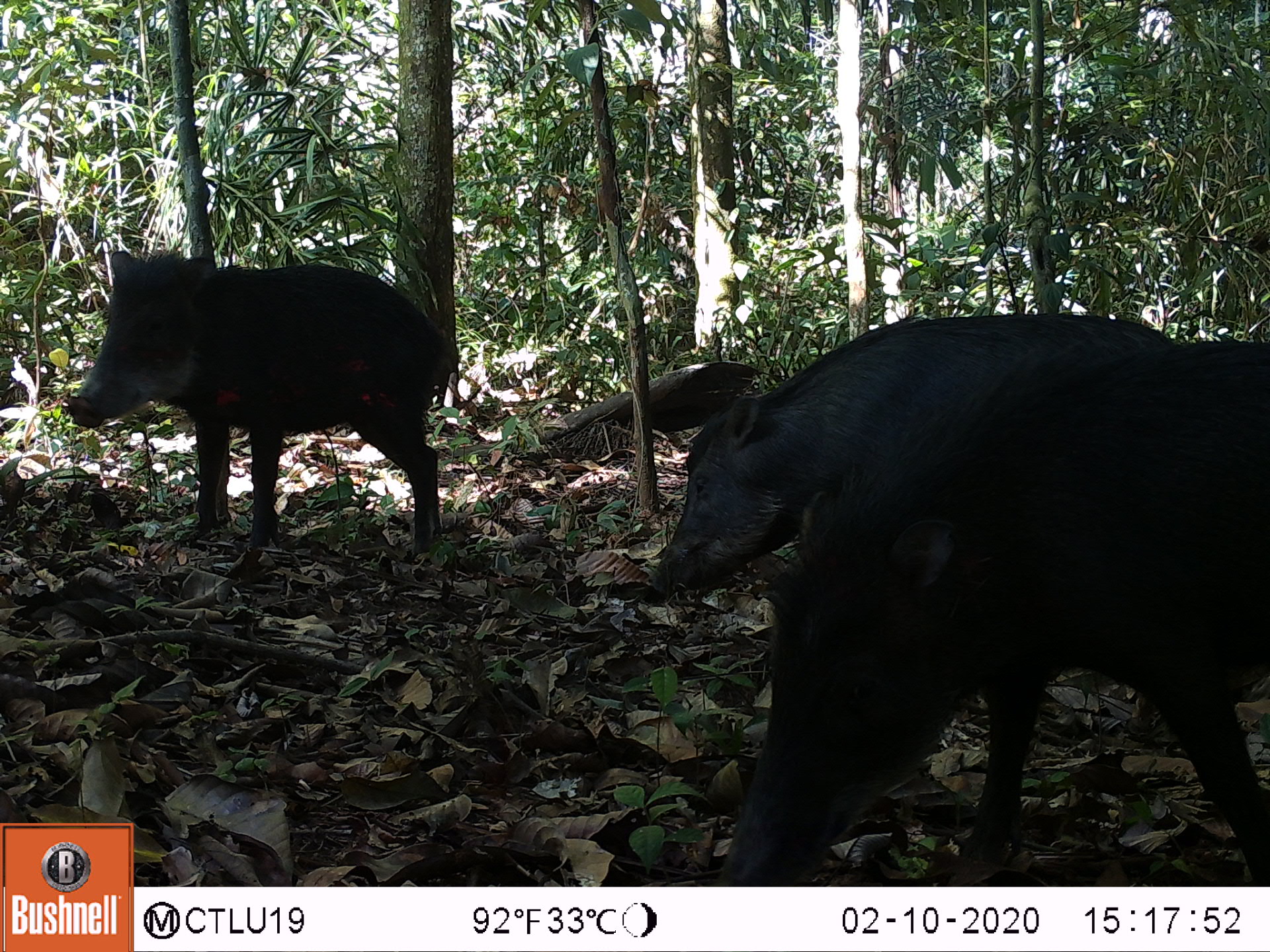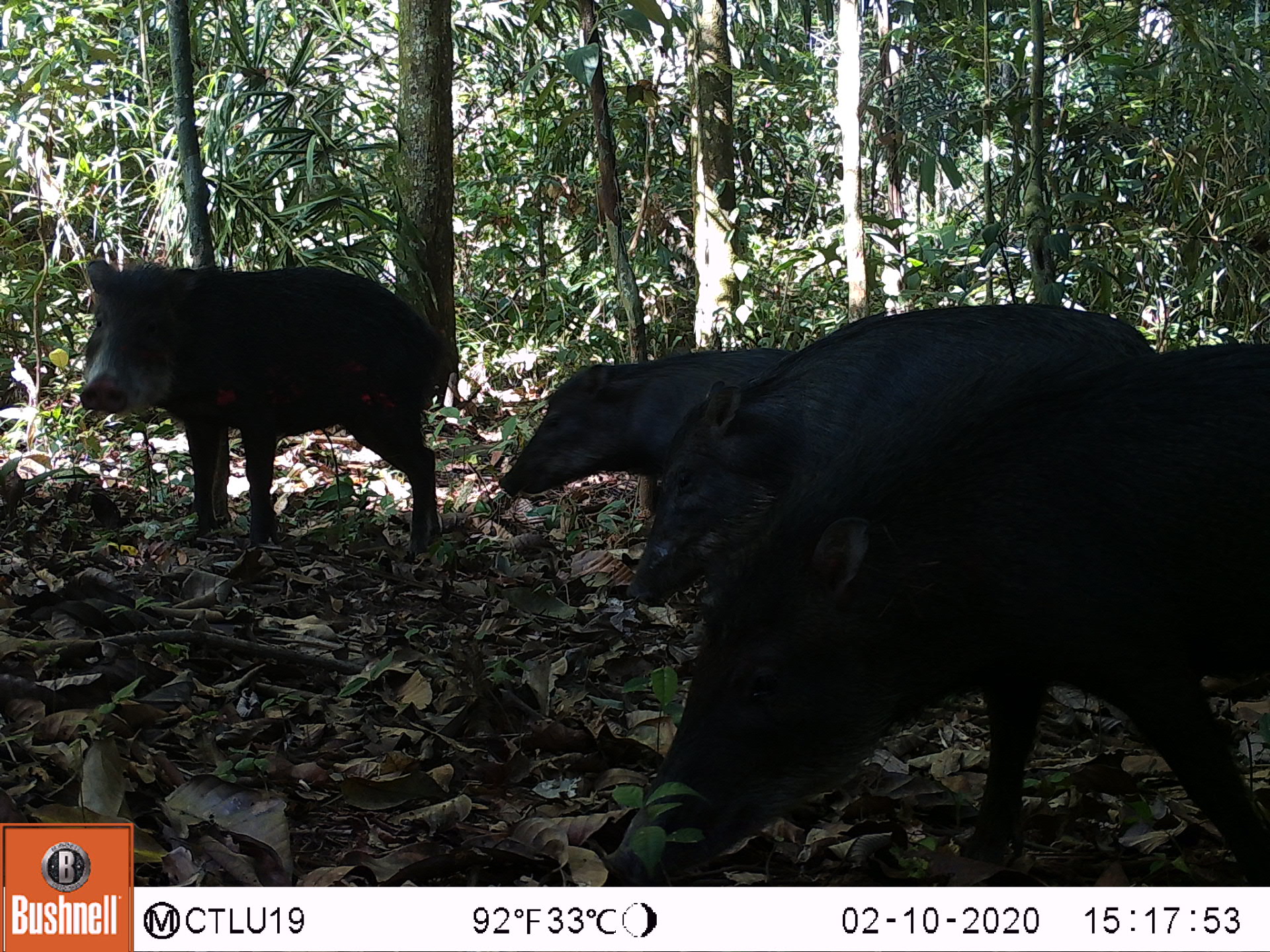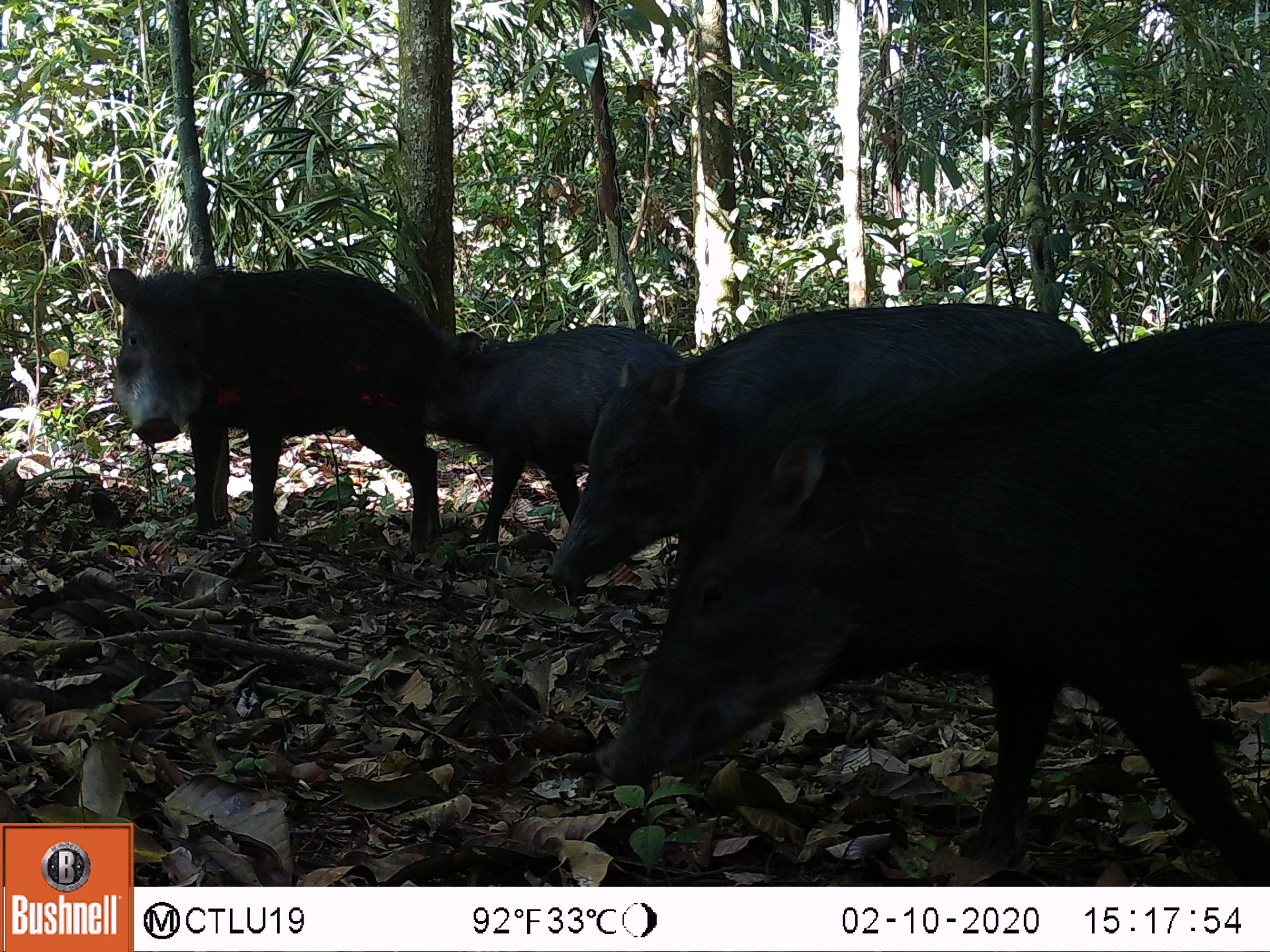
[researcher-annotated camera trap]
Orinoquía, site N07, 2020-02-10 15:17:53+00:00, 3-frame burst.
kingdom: Animalia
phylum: Chordata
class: Mammalia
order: Artiodactyla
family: Tayassuidae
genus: Tayassu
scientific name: Tayassu pecari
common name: white-lipped peccary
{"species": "white-lipped peccary (Tayassu pecari)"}